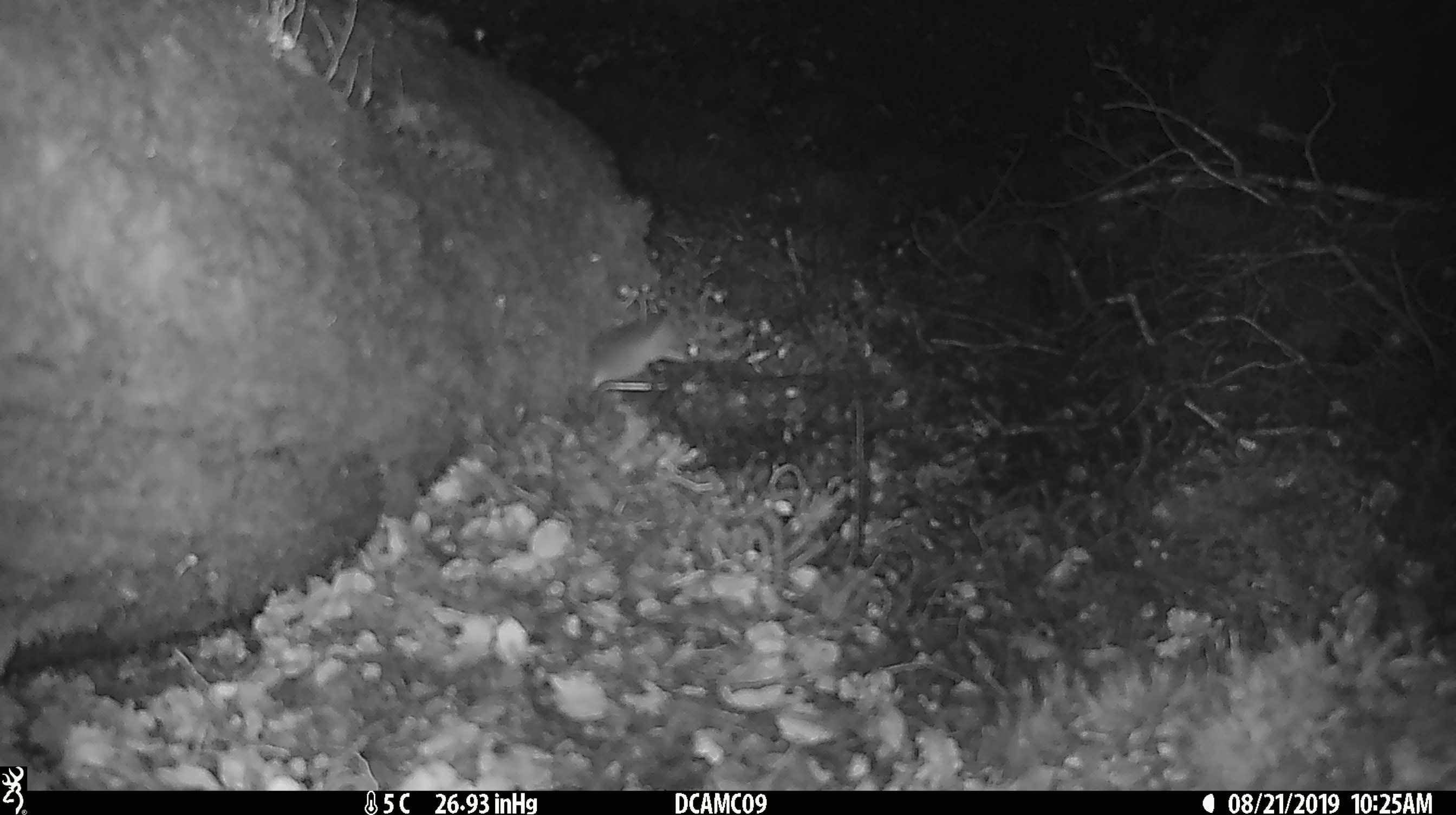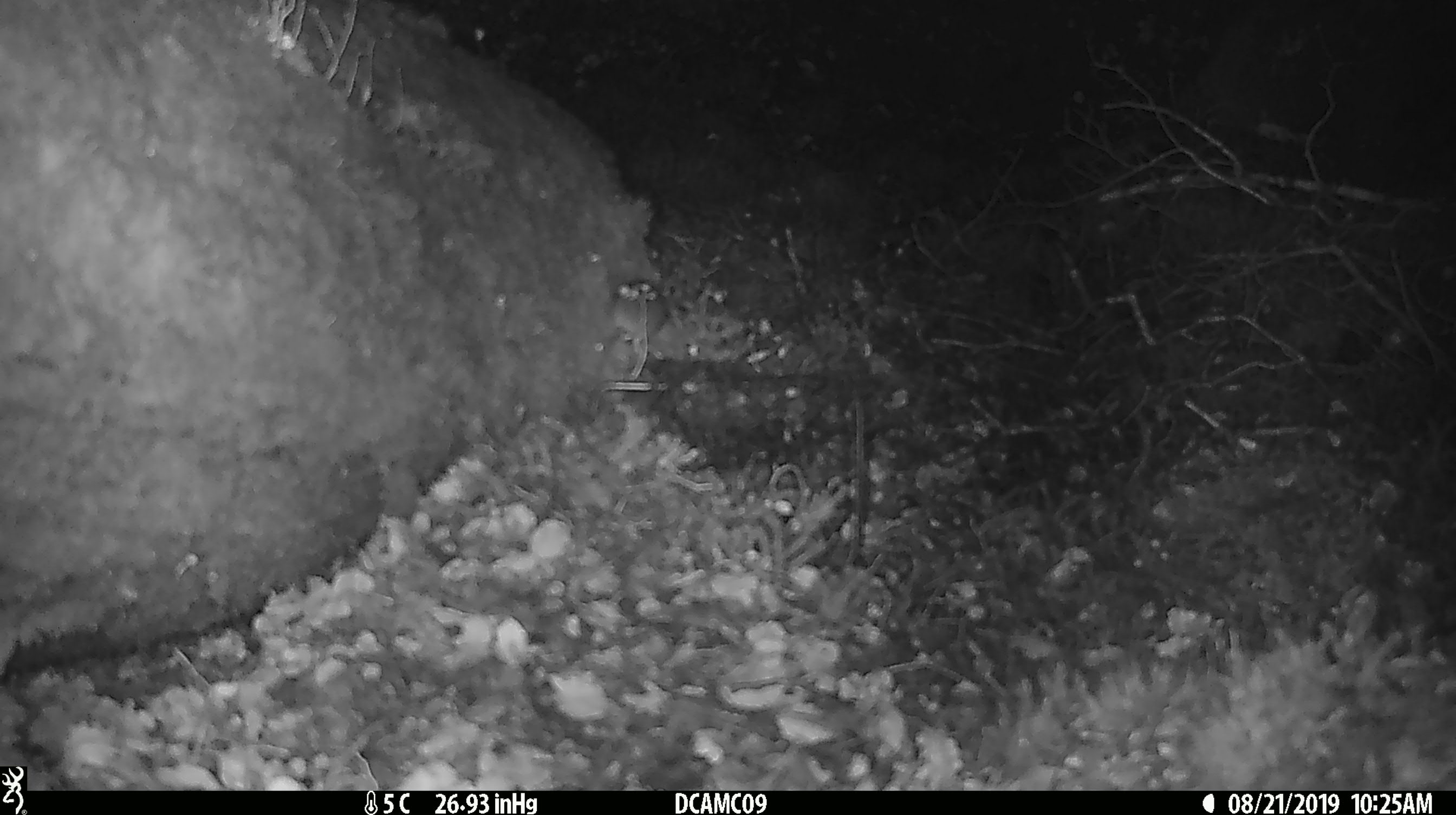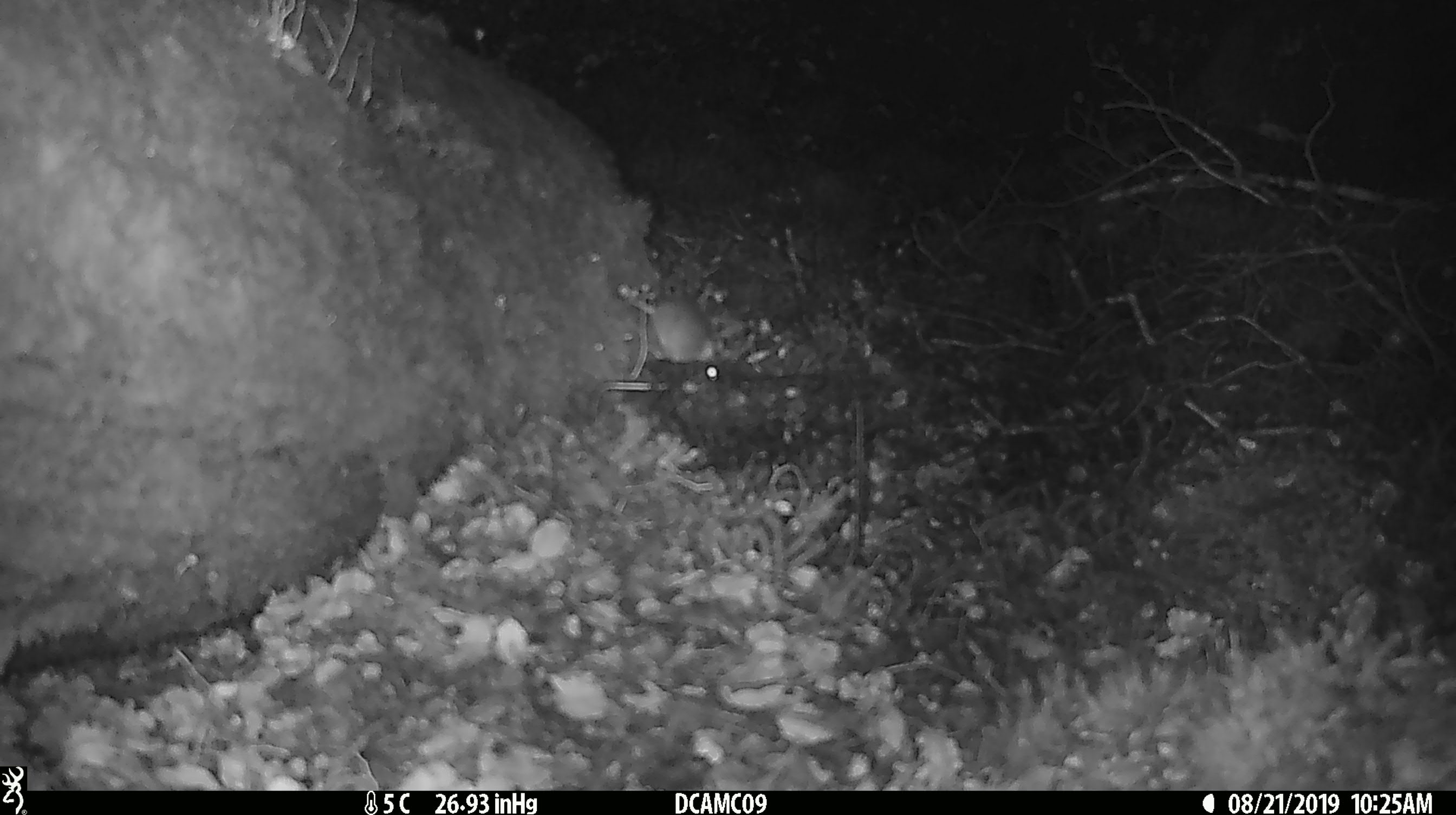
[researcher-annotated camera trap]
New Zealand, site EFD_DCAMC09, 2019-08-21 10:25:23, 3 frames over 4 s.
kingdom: Animalia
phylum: Chordata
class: Mammalia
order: Rodentia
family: Muridae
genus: Mus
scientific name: Mus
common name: mouse